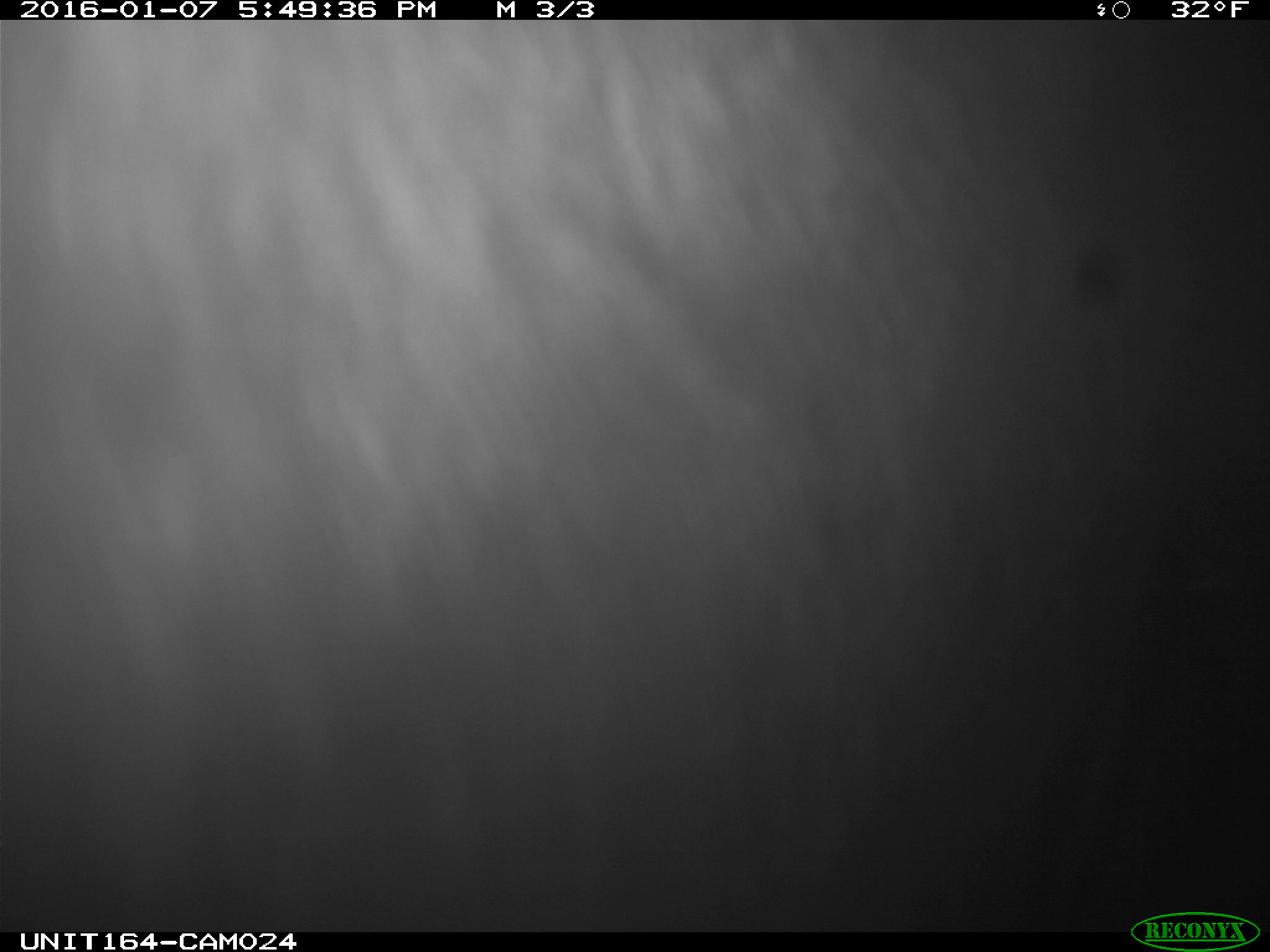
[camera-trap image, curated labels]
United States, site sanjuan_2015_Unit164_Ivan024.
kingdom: Animalia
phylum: Chordata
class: Mammalia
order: Artiodactyla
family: Cervidae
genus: Alces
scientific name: Alces alces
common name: moose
Alces alces (moose).